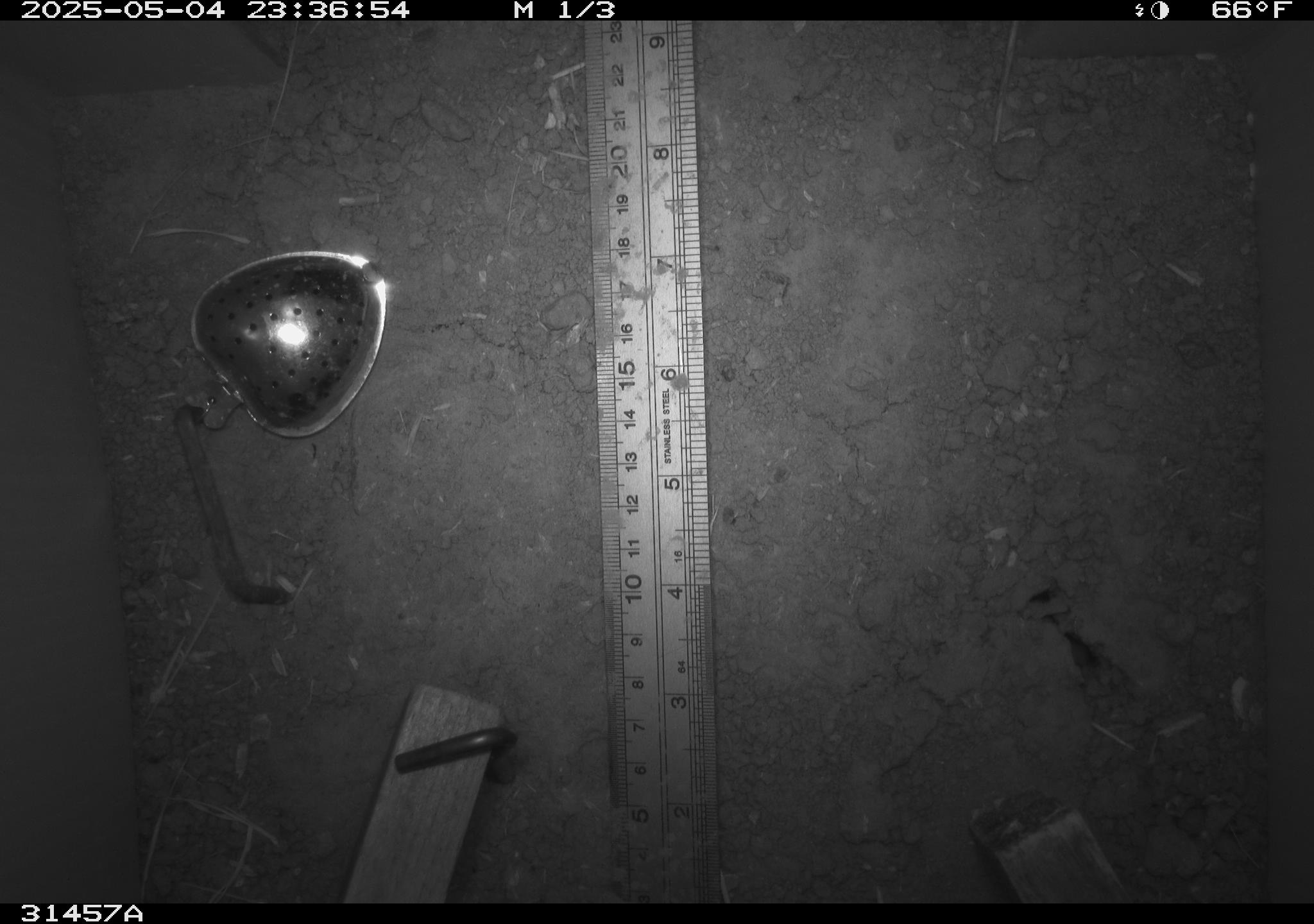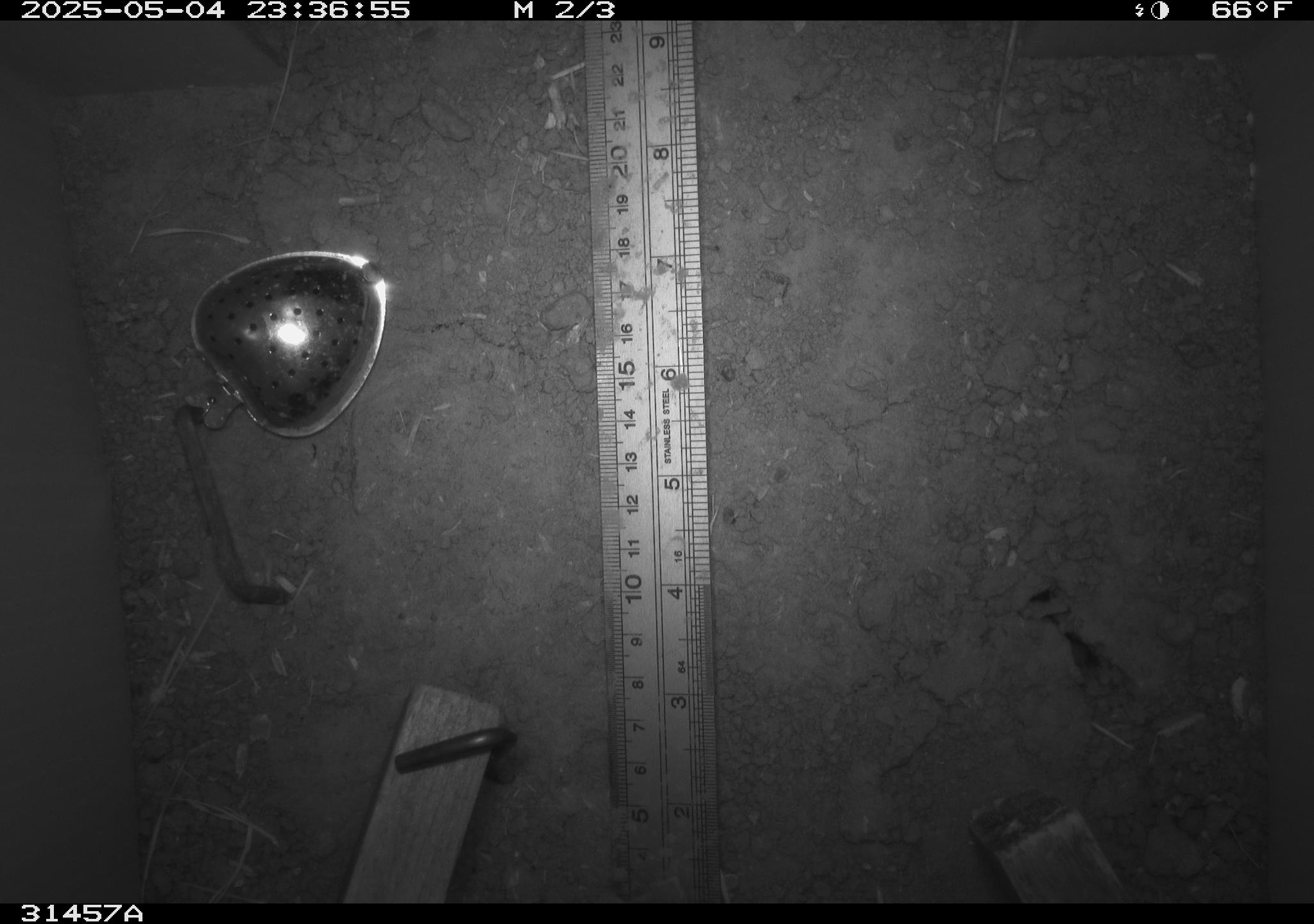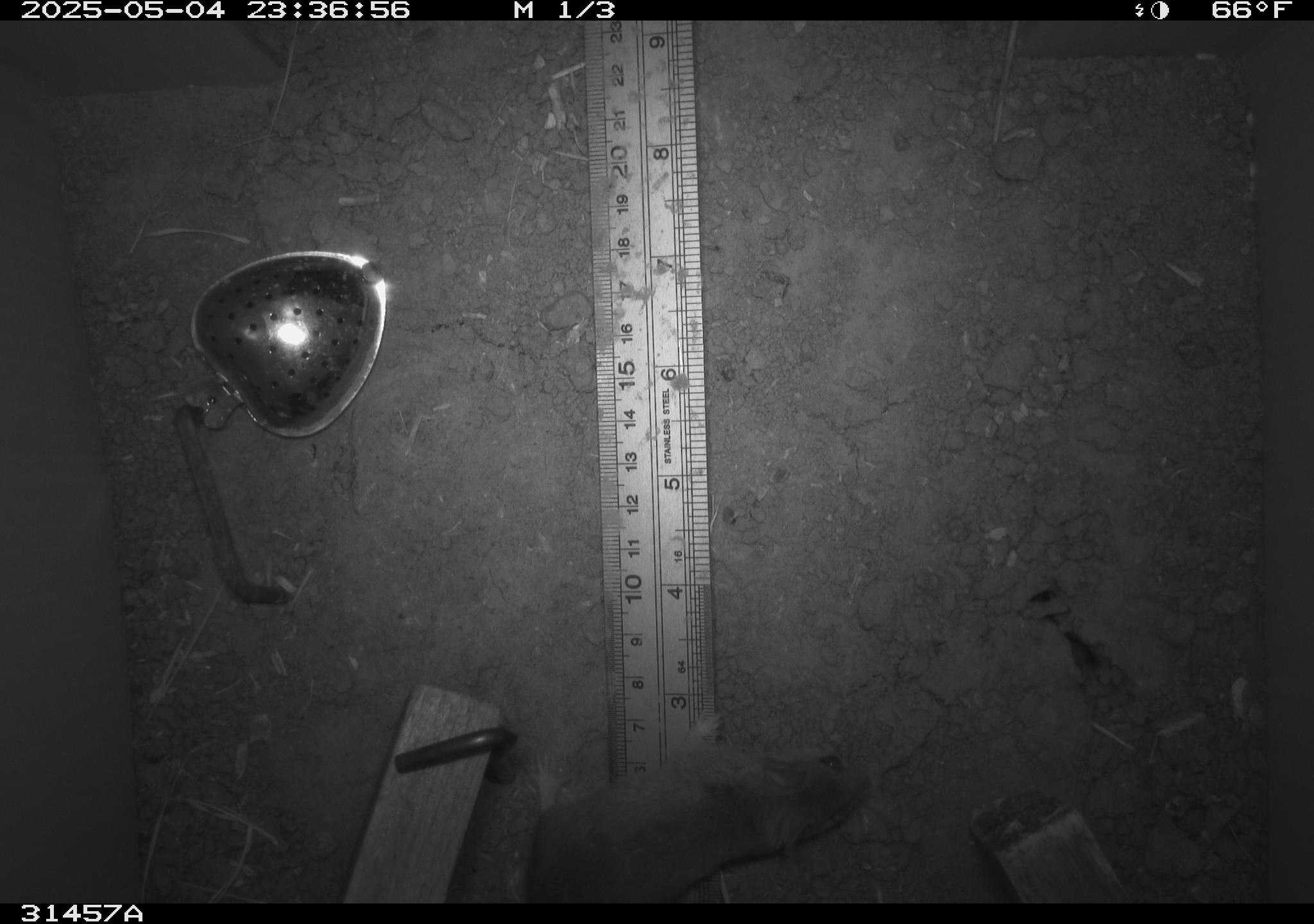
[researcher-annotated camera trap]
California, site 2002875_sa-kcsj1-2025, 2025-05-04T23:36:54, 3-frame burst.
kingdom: Animalia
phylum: Chordata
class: Mammalia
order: Rodentia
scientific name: Rodentia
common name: rodent